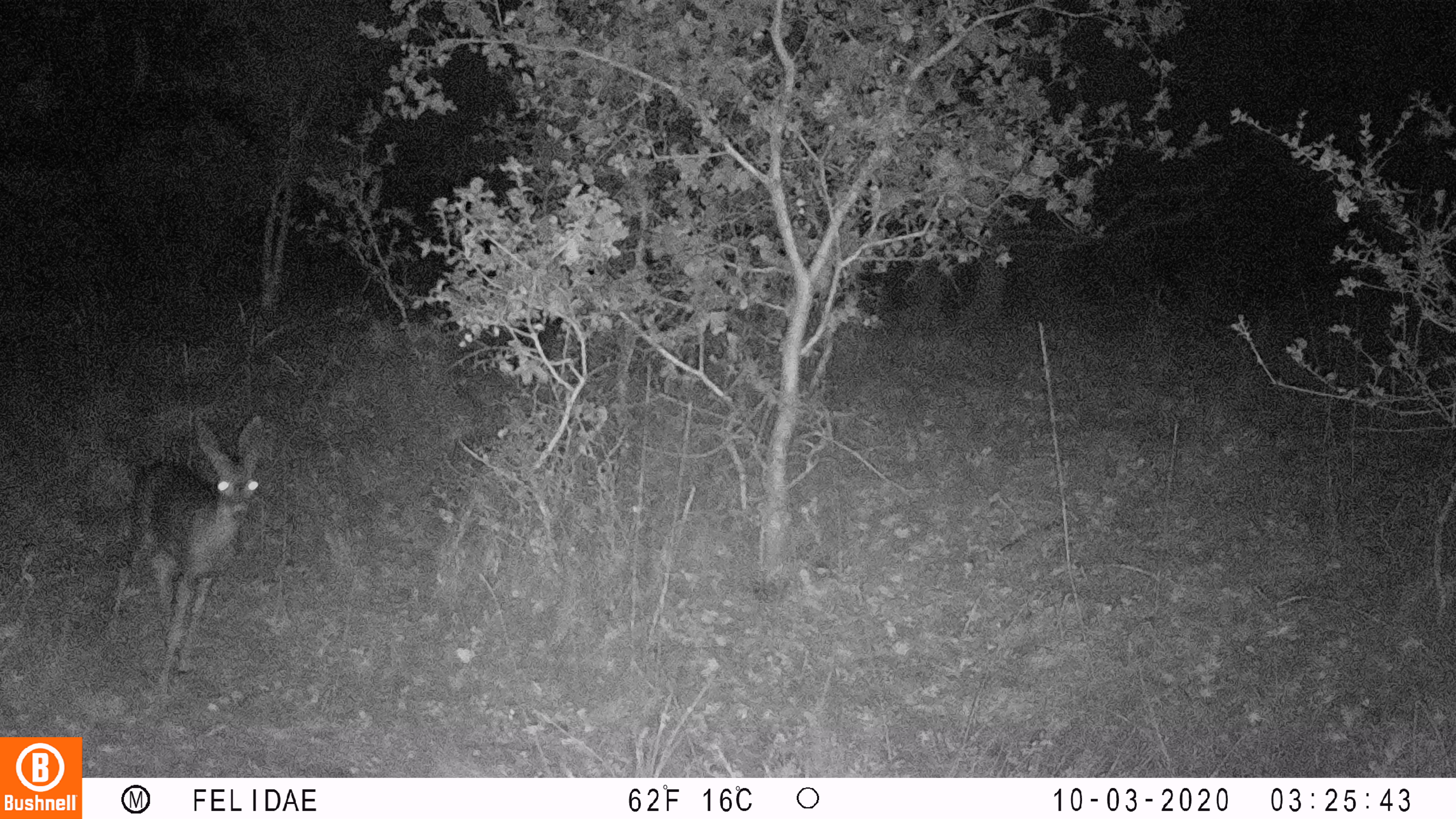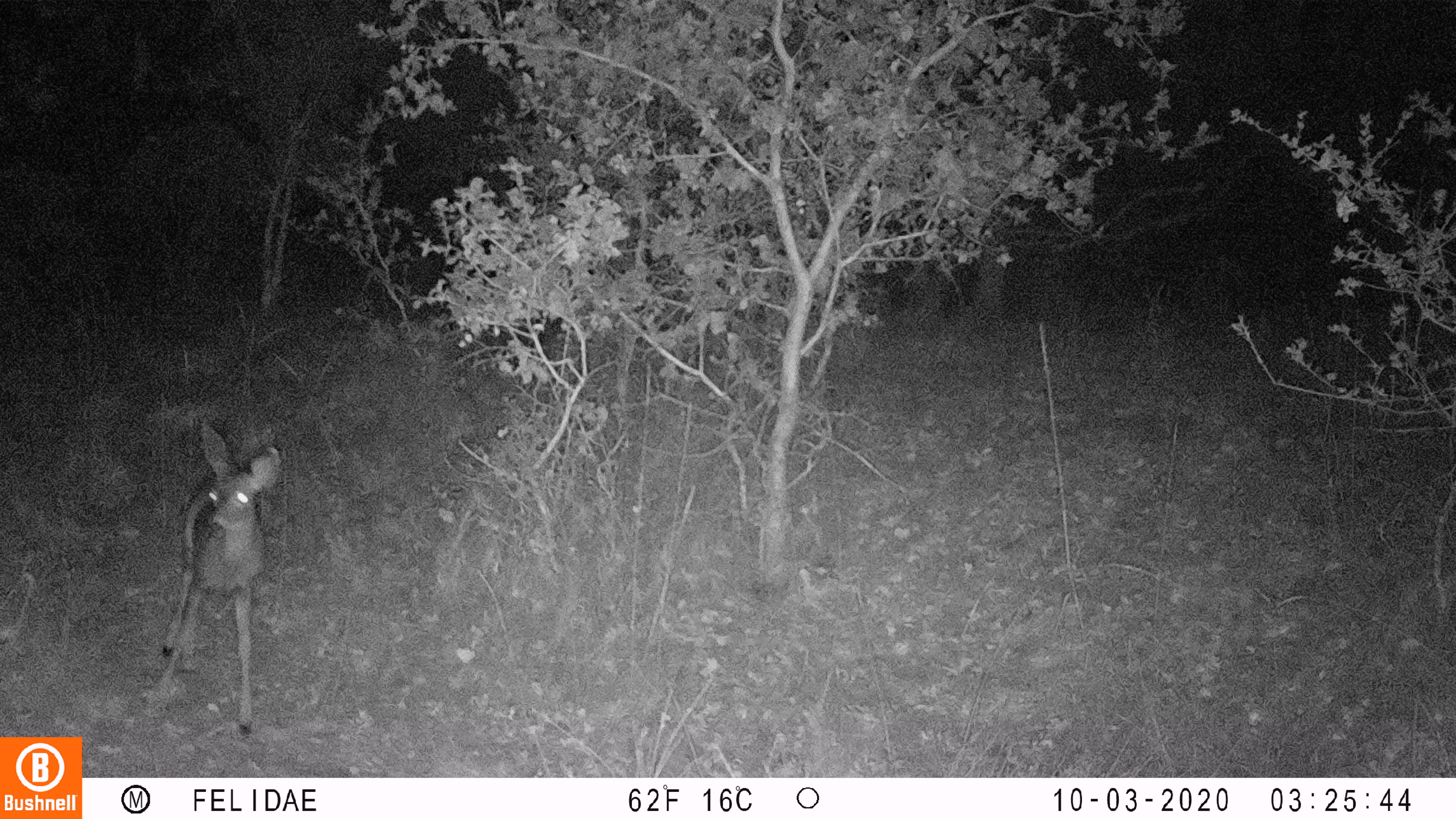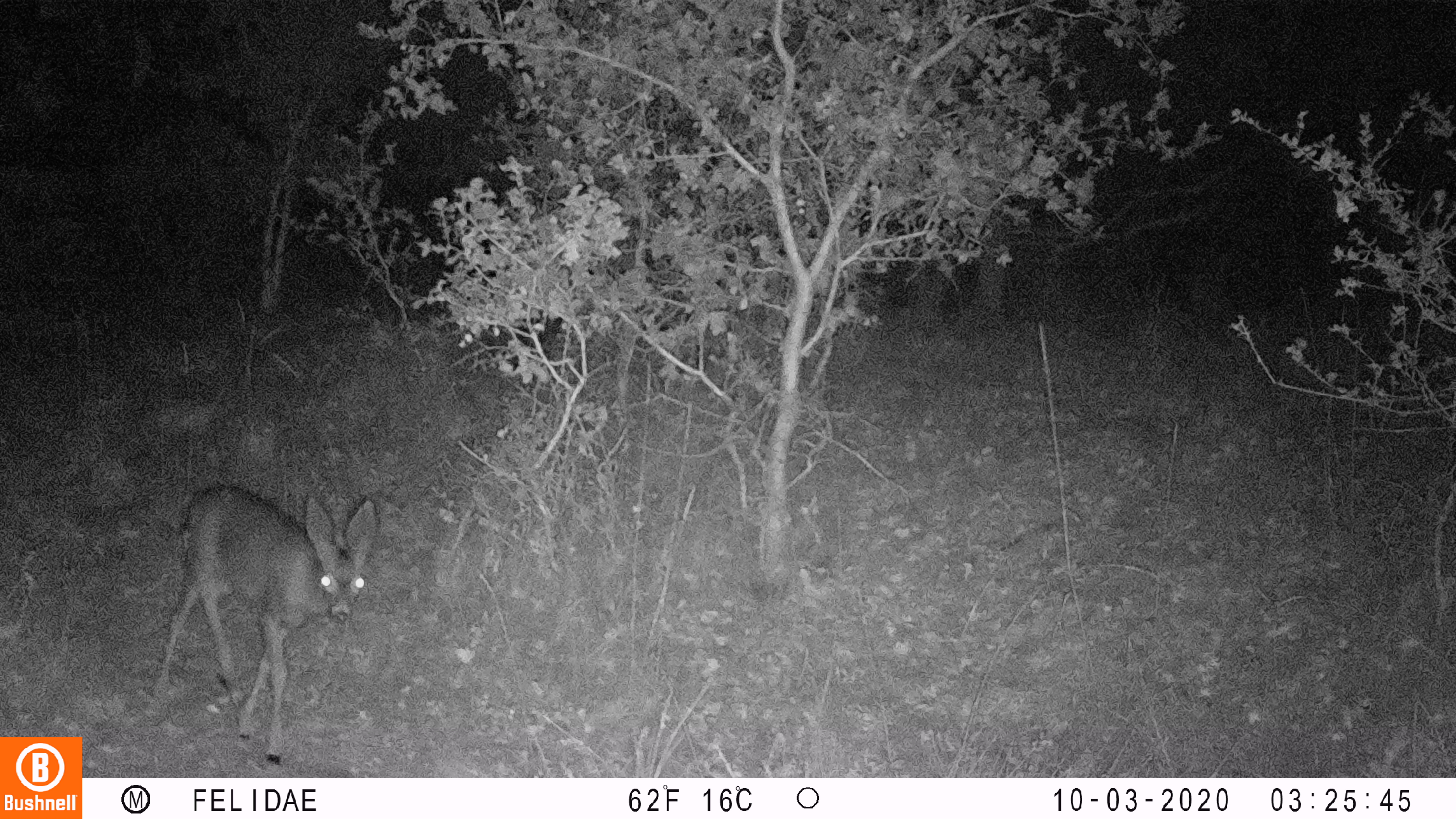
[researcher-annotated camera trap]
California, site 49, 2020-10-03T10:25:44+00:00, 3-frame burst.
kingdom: Animalia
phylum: Chordata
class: Mammalia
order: Artiodactyla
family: Cervidae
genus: Odocoileus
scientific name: Odocoileus hemionus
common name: mule deer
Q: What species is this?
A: Mule deer (Odocoileus hemionus).